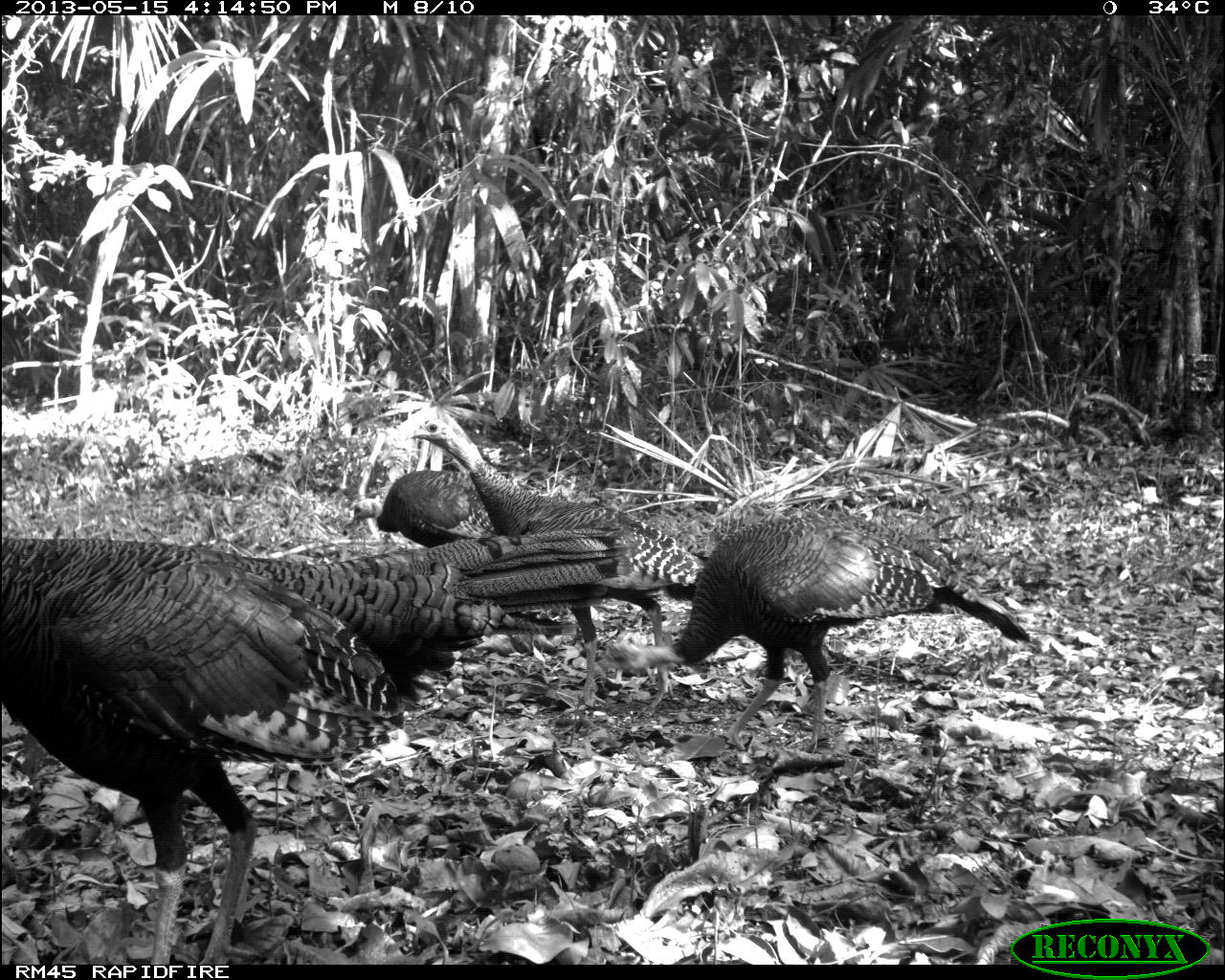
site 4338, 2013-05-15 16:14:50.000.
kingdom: Animalia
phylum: Chordata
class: Aves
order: Galliformes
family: Phasianidae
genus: Meleagris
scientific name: Meleagris ocellata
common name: ocellated turkey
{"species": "Meleagris ocellata (ocellated turkey)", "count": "4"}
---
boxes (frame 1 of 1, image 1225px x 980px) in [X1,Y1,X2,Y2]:
meleagris ocellata: [2,523,674,963]; [590,506,1031,756]; [402,402,700,712]; [343,468,493,548]